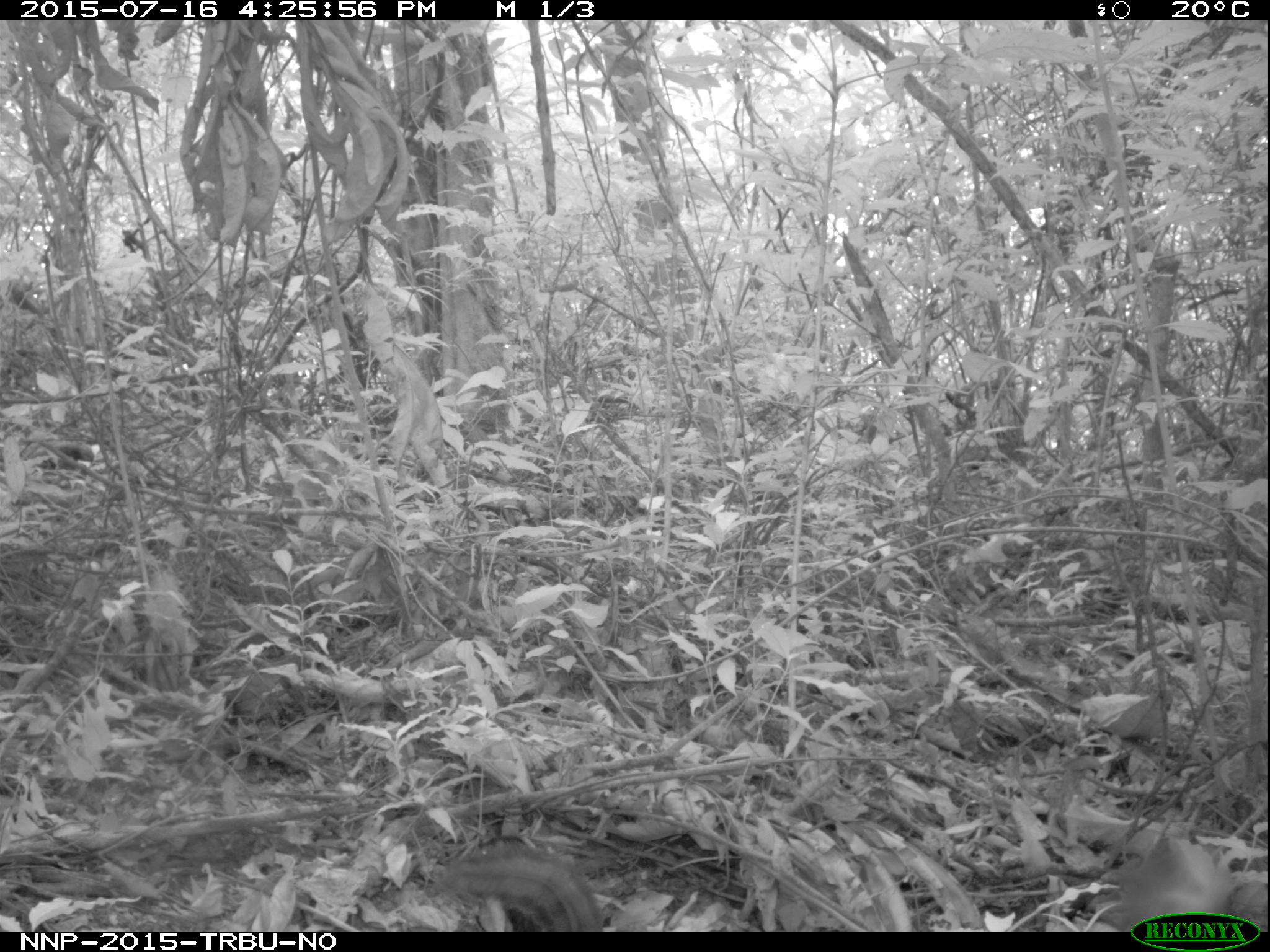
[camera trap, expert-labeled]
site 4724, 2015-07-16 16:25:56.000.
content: unidentified animal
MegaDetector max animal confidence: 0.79